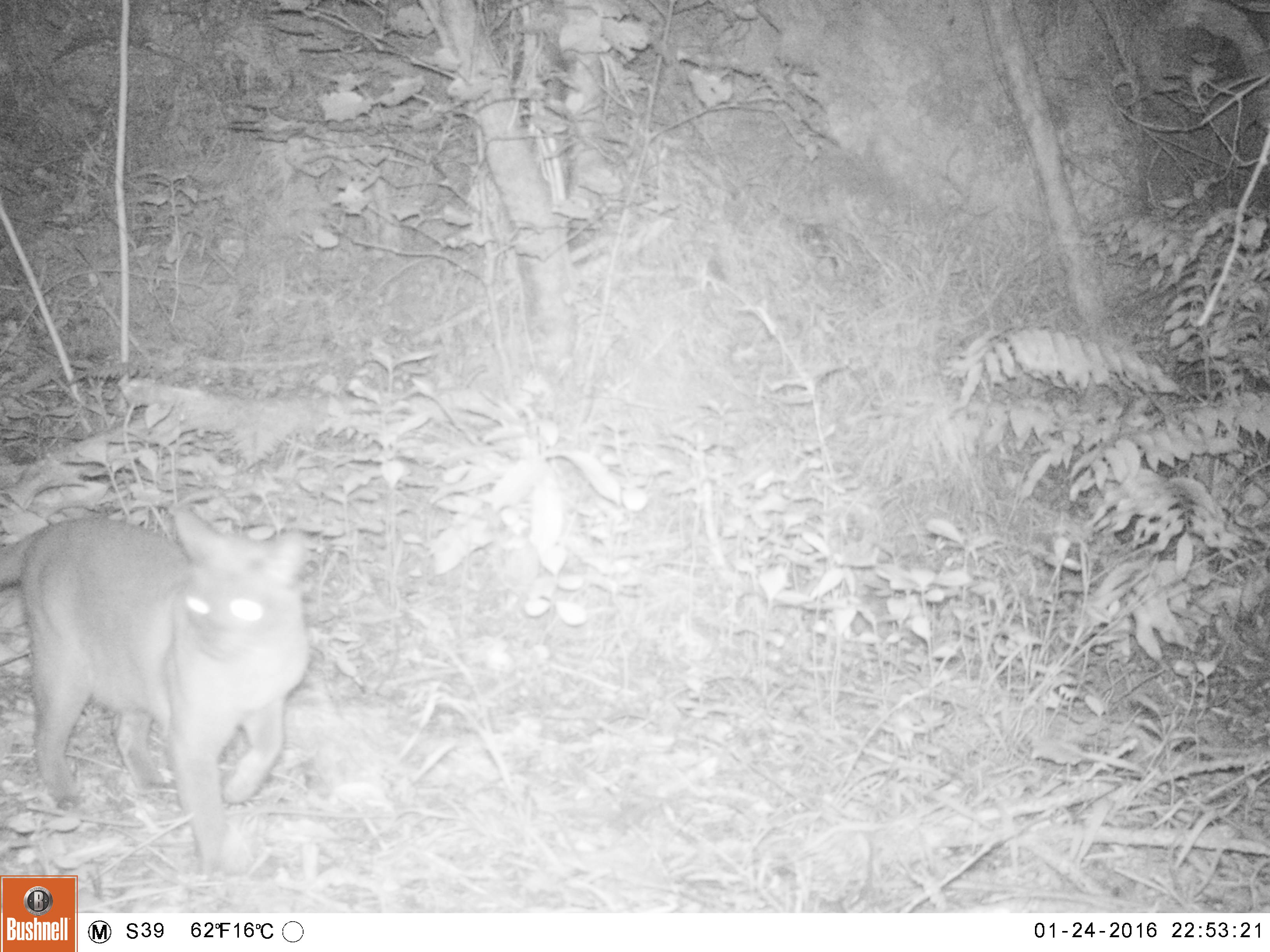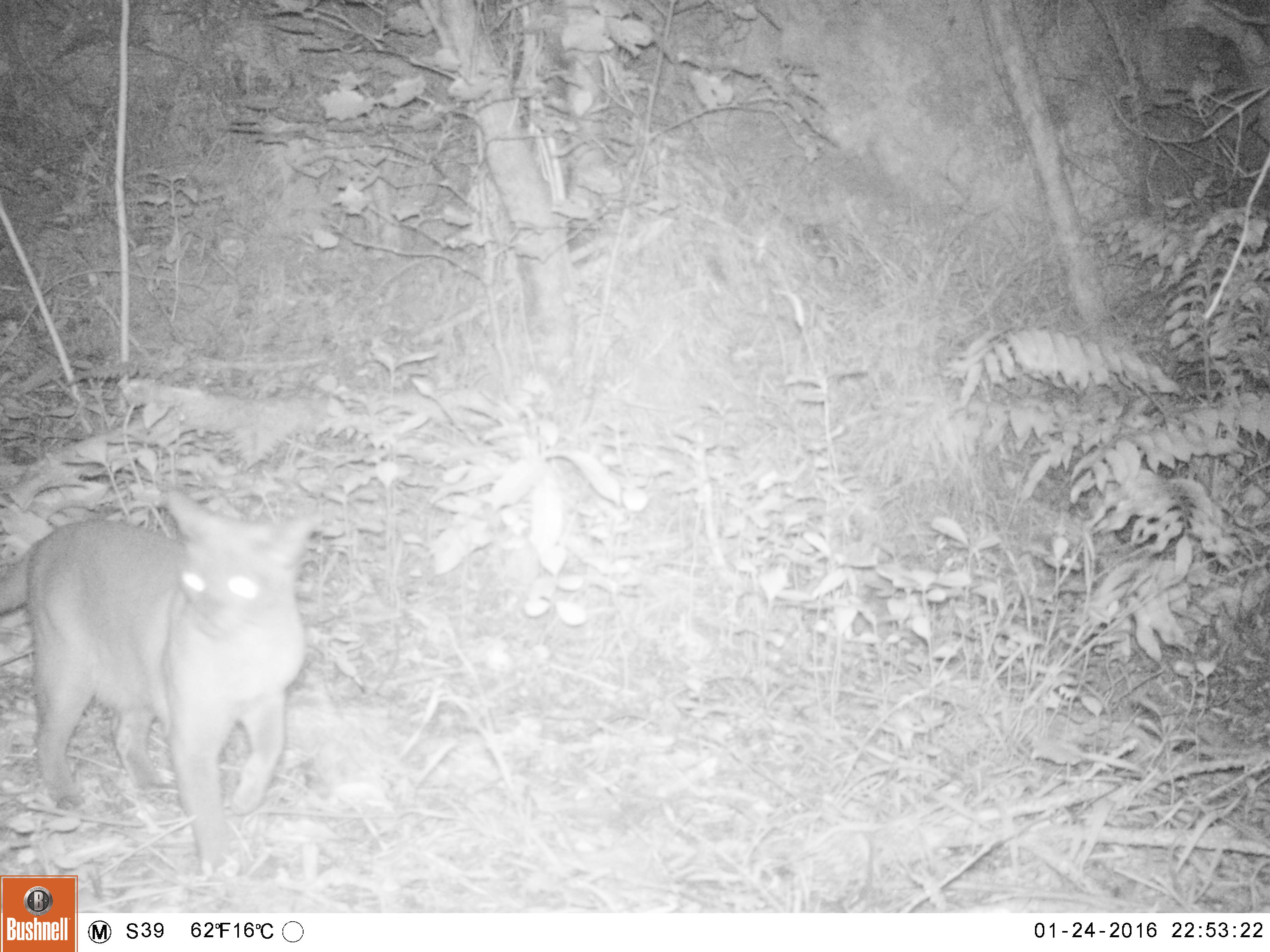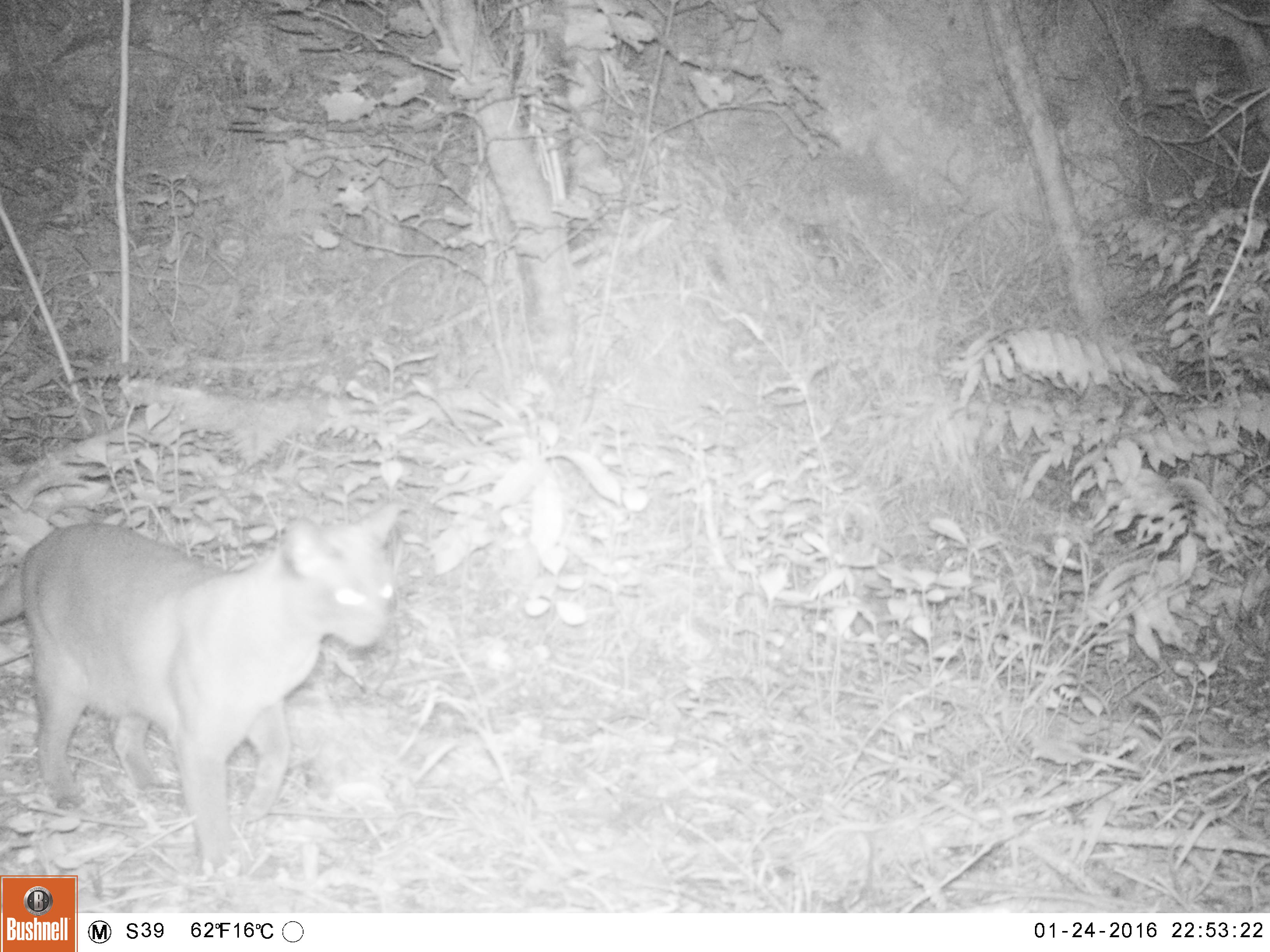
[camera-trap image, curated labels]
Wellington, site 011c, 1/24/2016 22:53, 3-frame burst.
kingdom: Animalia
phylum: Chordata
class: Mammalia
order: Carnivora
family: Felidae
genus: Felis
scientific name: Felis catus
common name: cat